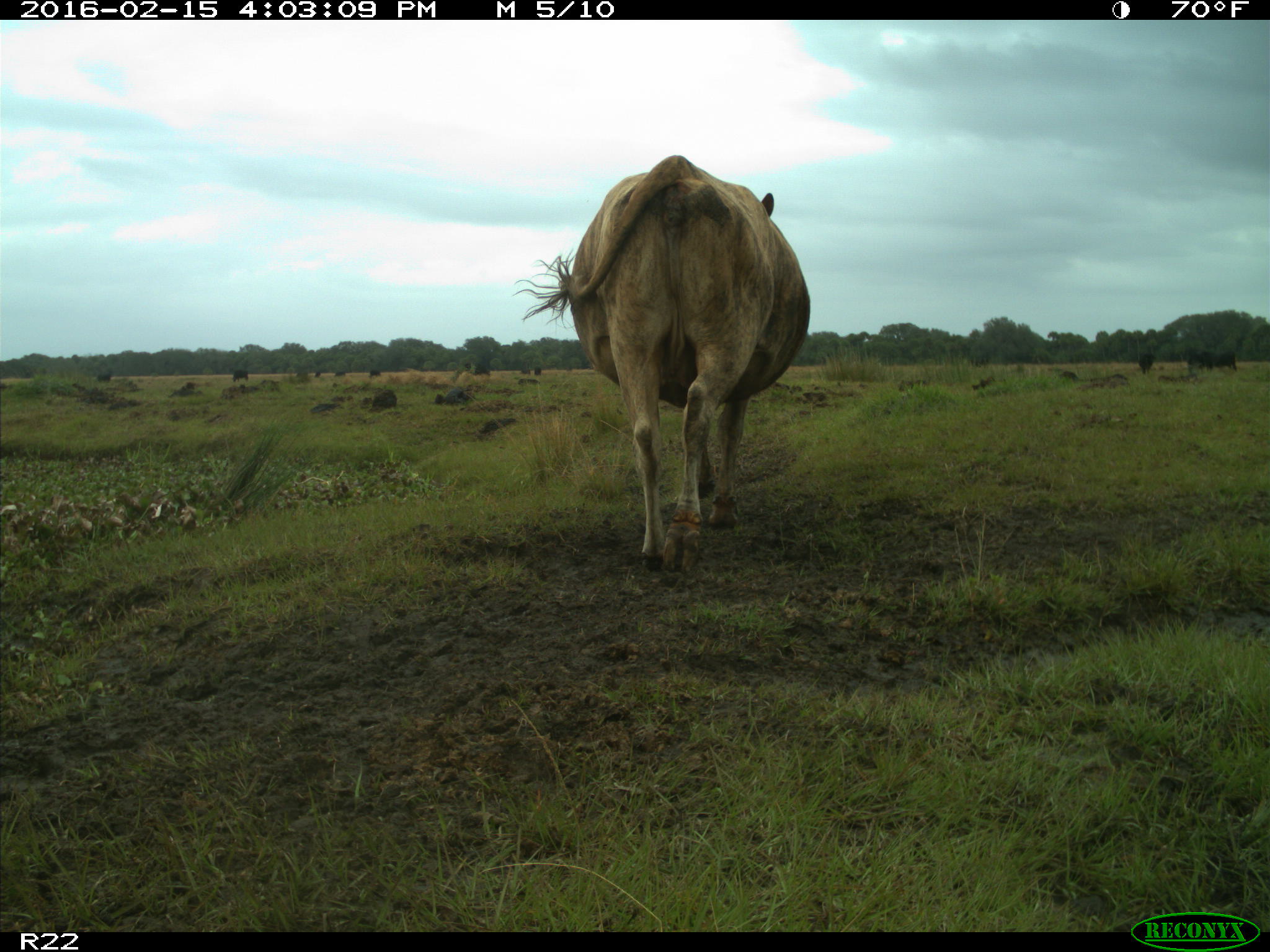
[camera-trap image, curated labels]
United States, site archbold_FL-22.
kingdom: Animalia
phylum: Chordata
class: Mammalia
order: Artiodactyla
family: Bovidae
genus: Bos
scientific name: Bos taurus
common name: domestic cow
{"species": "Bos taurus (domestic cow)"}